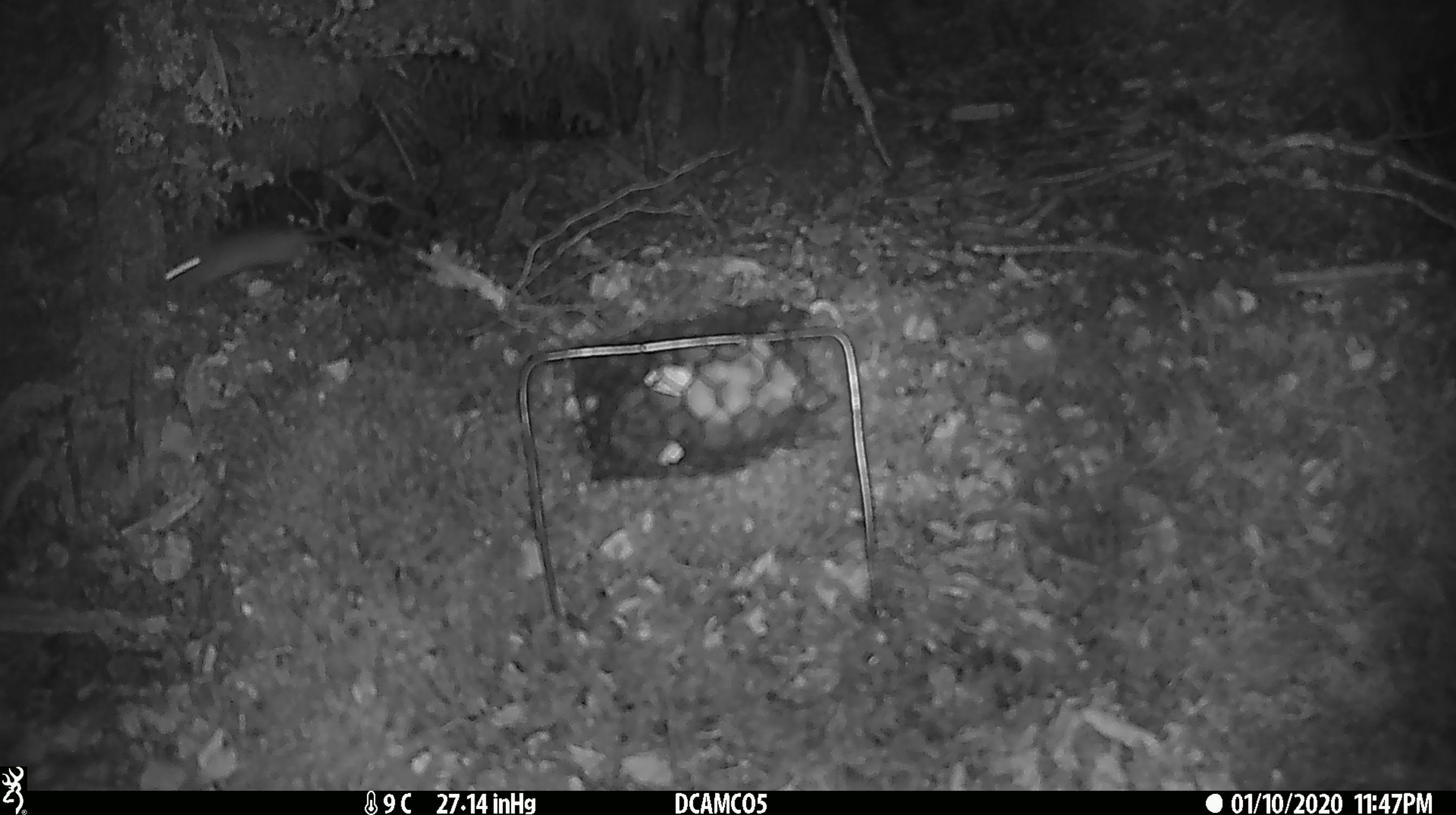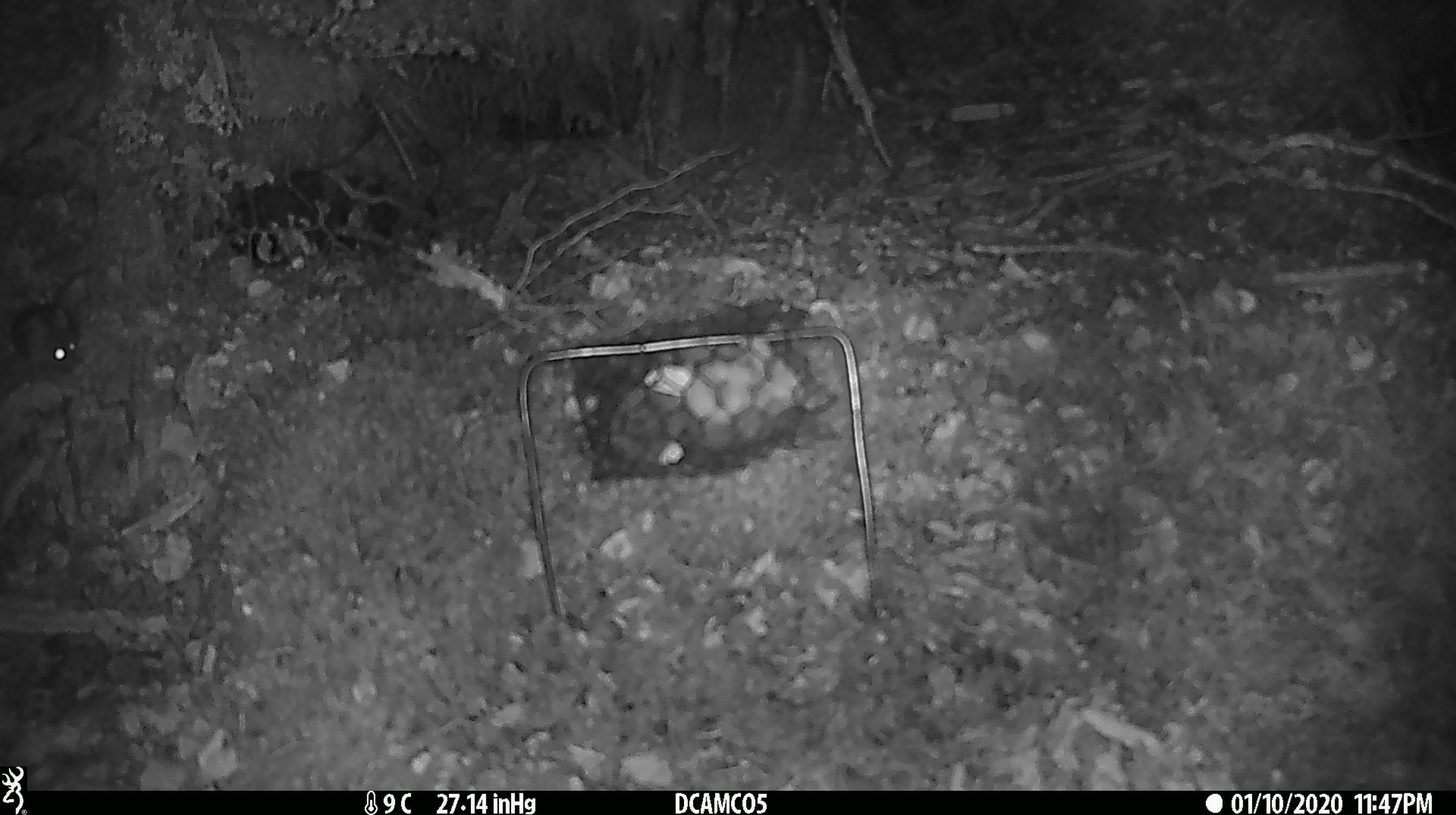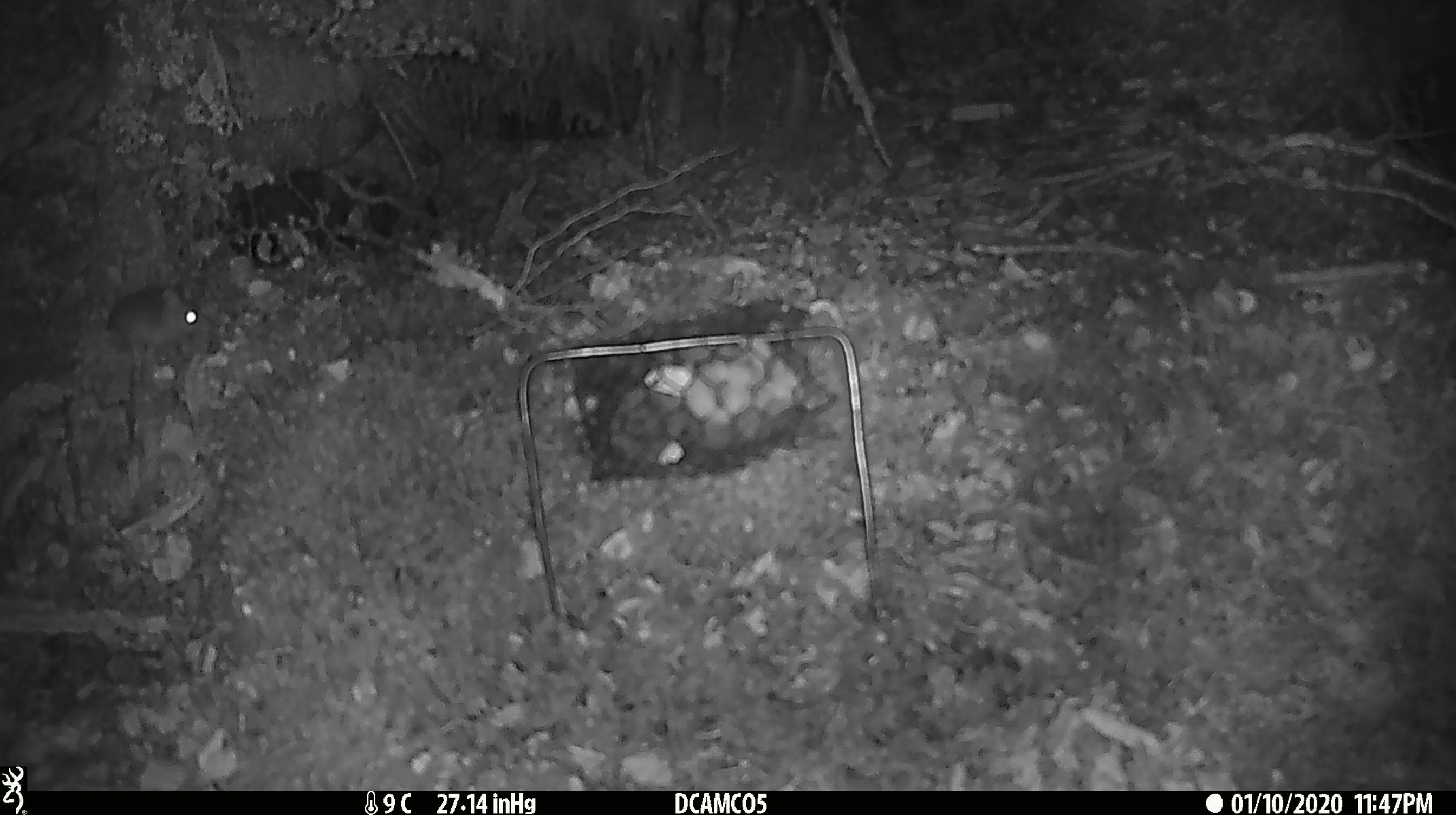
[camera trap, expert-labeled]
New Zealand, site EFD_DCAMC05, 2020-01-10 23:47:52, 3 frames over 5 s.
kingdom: Animalia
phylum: Chordata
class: Mammalia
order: Rodentia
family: Muridae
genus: Mus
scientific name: Mus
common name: mouse